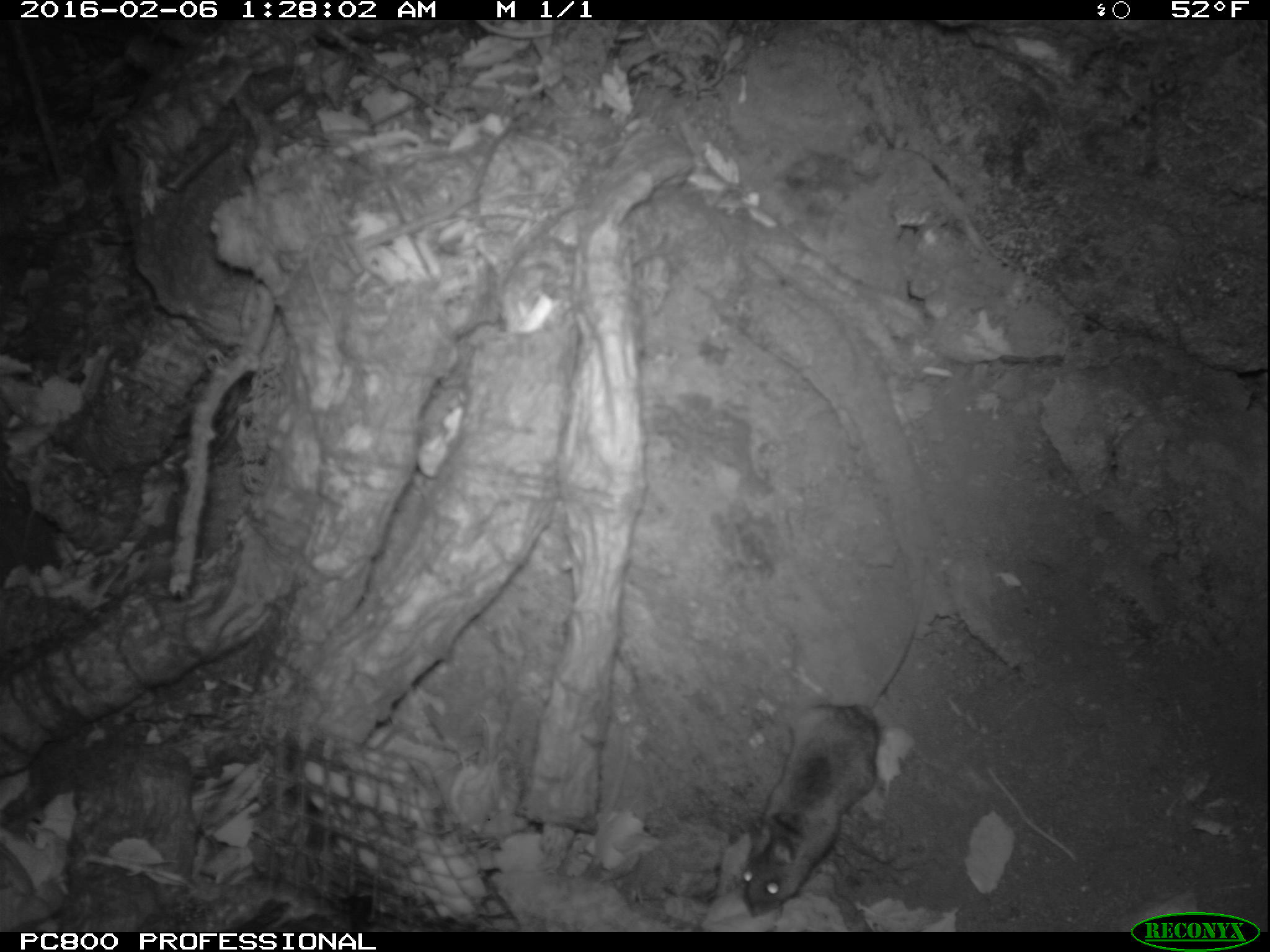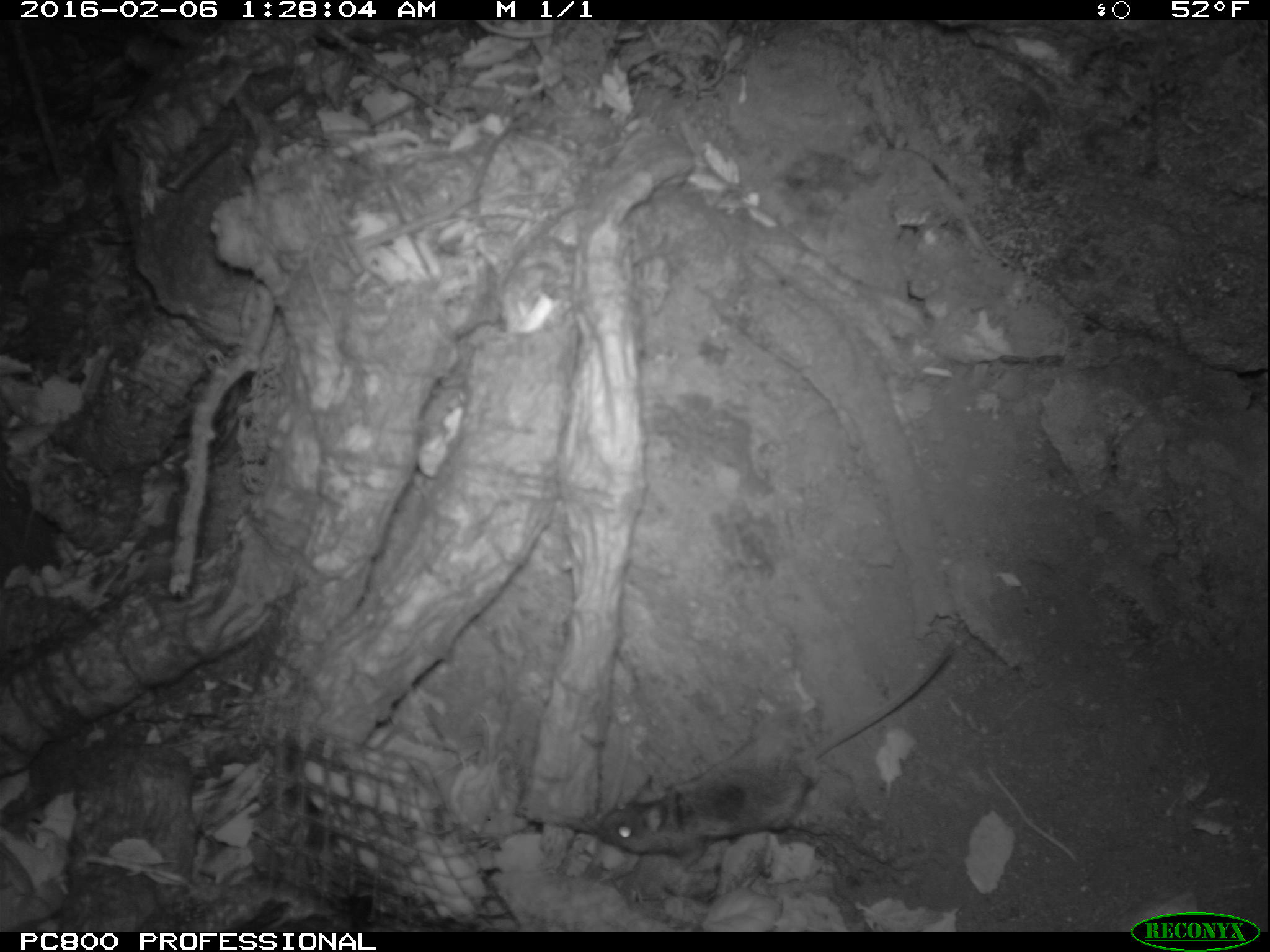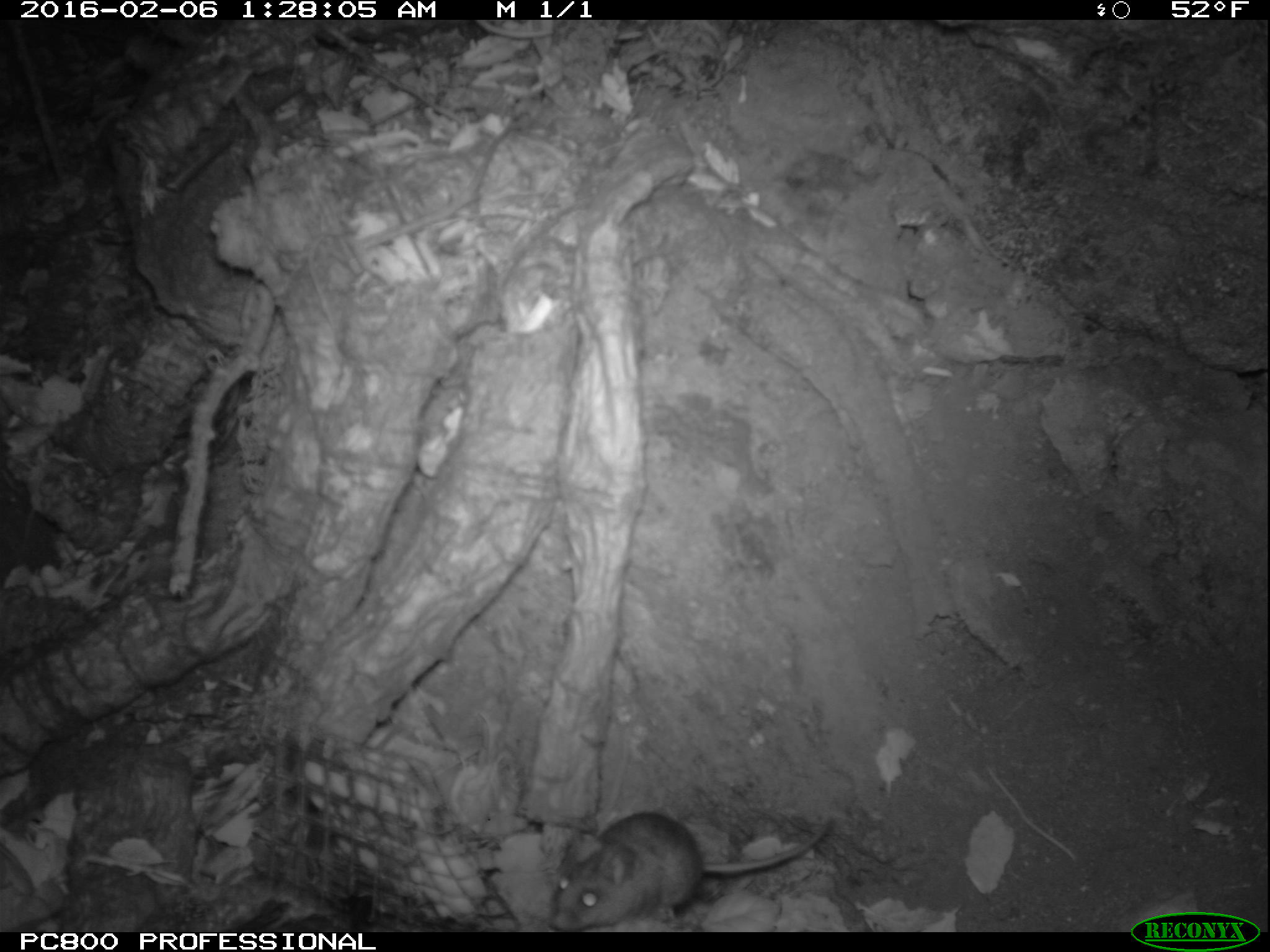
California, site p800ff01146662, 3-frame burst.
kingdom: Animalia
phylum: Chordata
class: Mammalia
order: Rodentia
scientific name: Rodentia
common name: rodent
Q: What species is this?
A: Rodent (Rodentia).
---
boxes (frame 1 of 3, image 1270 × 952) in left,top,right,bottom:
rodent: 737,623,923,915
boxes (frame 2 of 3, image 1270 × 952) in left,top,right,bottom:
rodent: 595,646,953,850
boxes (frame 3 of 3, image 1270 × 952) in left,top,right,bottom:
rodent: 544,813,833,930